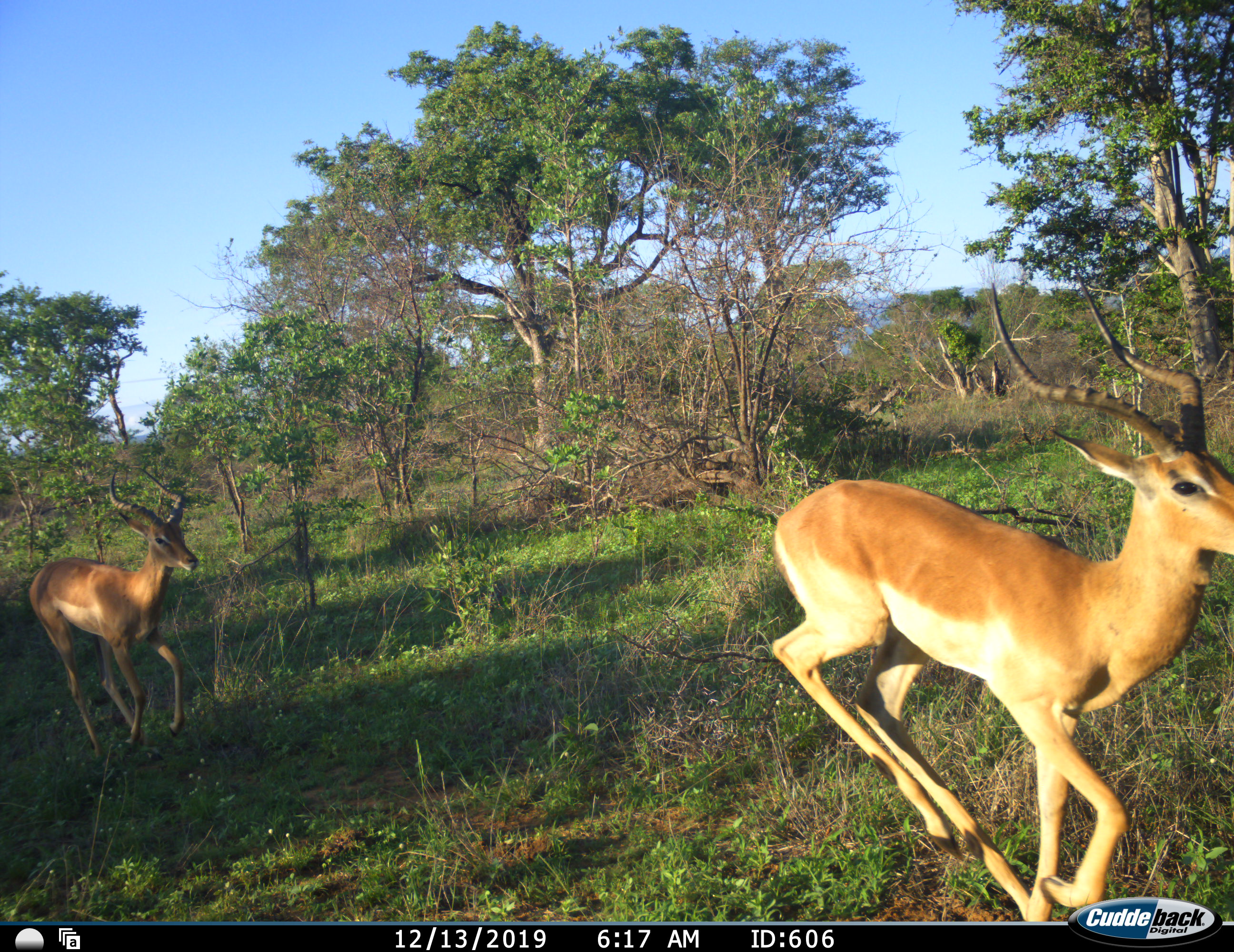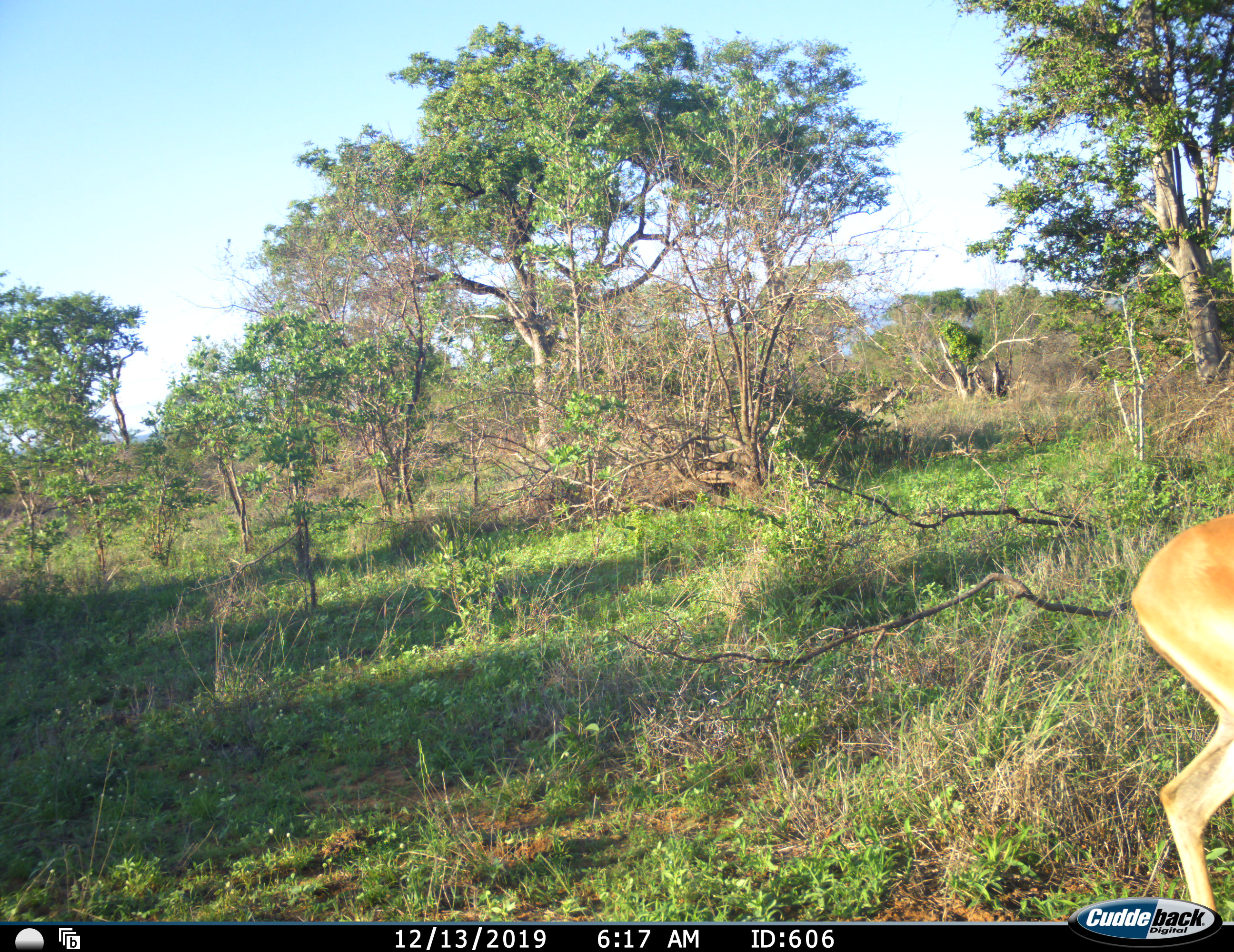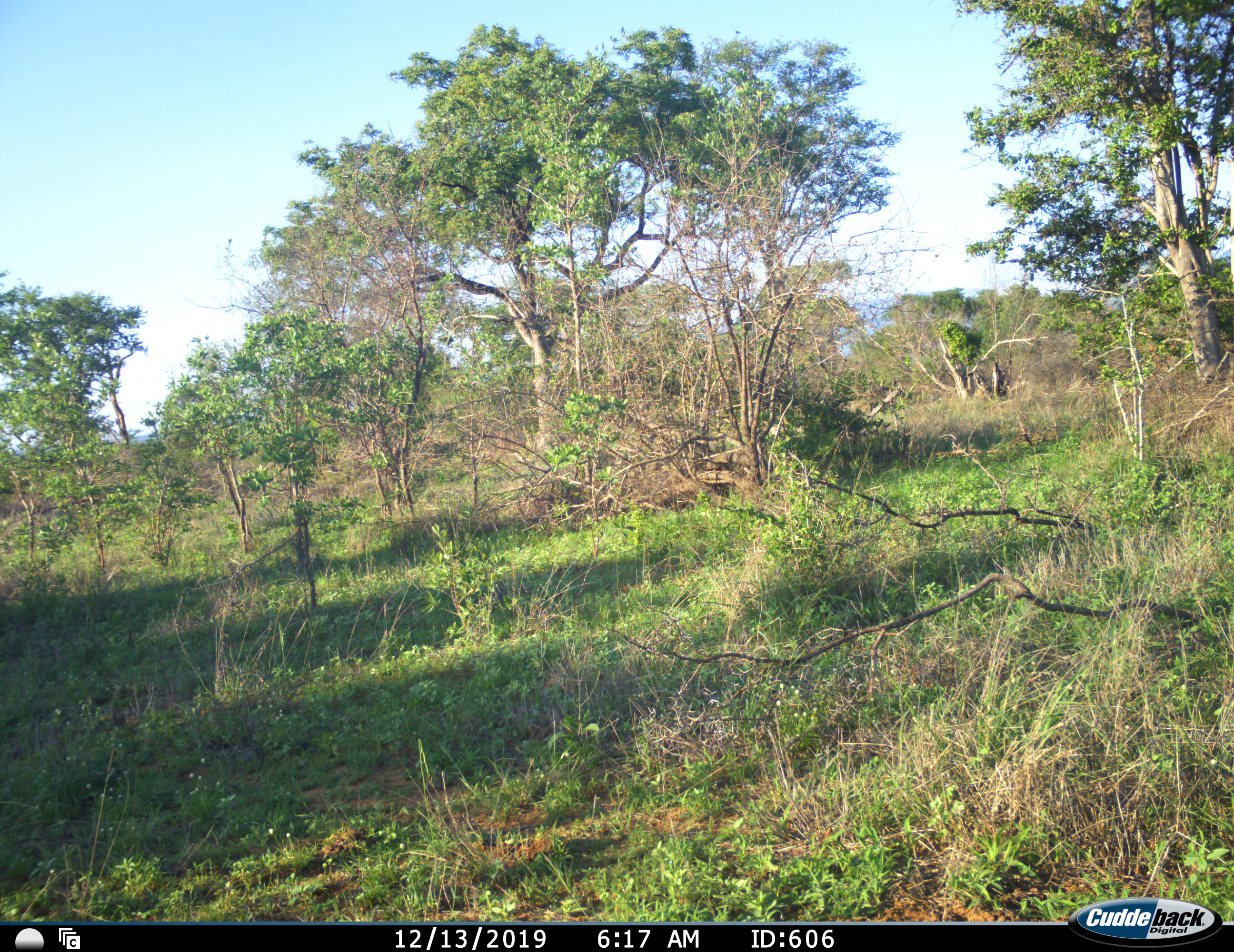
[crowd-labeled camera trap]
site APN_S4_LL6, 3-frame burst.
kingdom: Animalia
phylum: Chordata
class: Mammalia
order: Artiodactyla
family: Bovidae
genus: Aepyceros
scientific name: Aepyceros melampus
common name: impala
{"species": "impala (Aepyceros melampus)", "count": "2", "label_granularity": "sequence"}